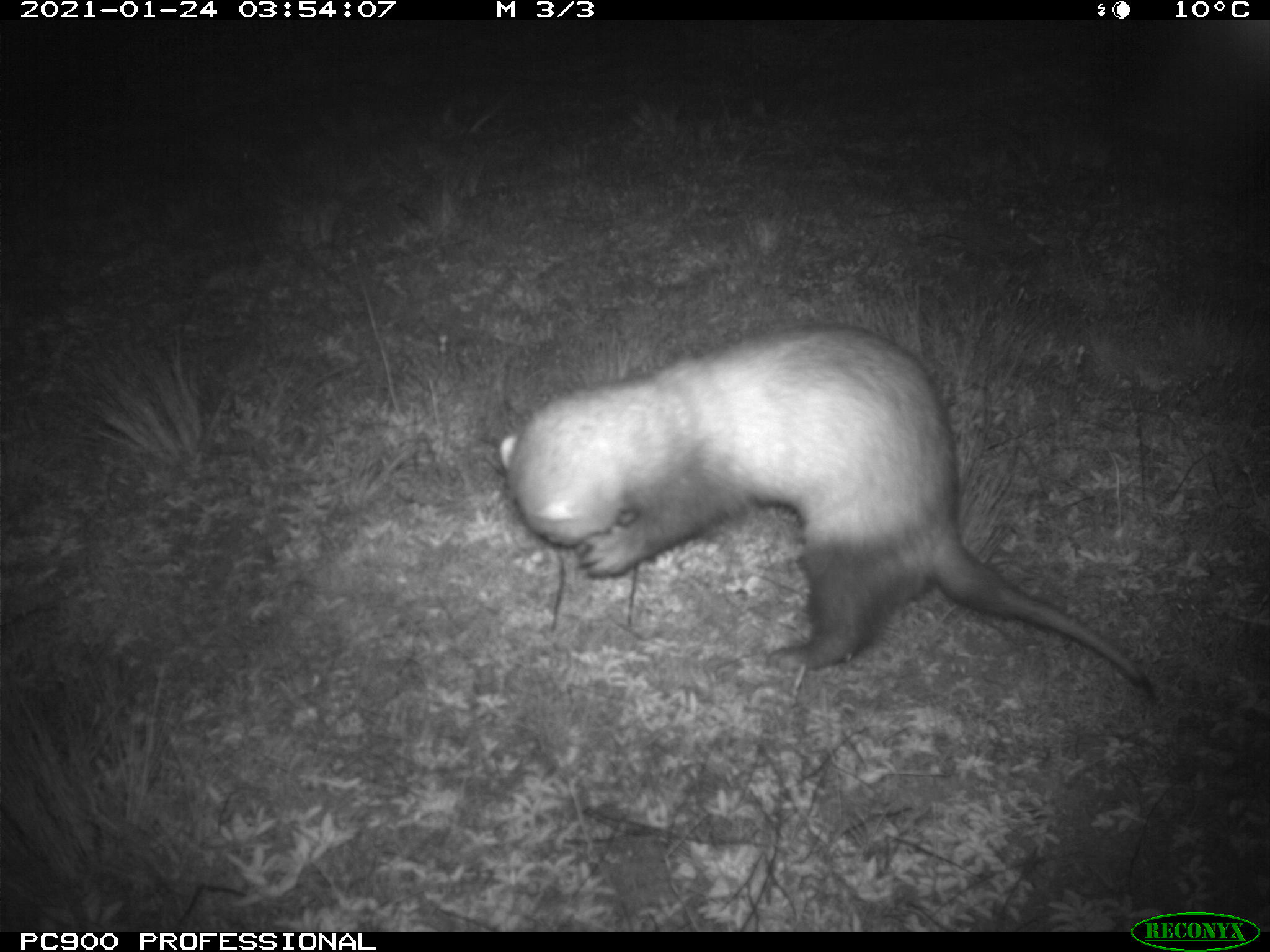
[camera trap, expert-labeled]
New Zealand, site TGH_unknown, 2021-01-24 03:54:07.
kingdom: Animalia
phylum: Chordata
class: Mammalia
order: Carnivora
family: Mustelidae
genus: Mustela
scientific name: Mustela furo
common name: ferret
Ferret (Mustela furo).